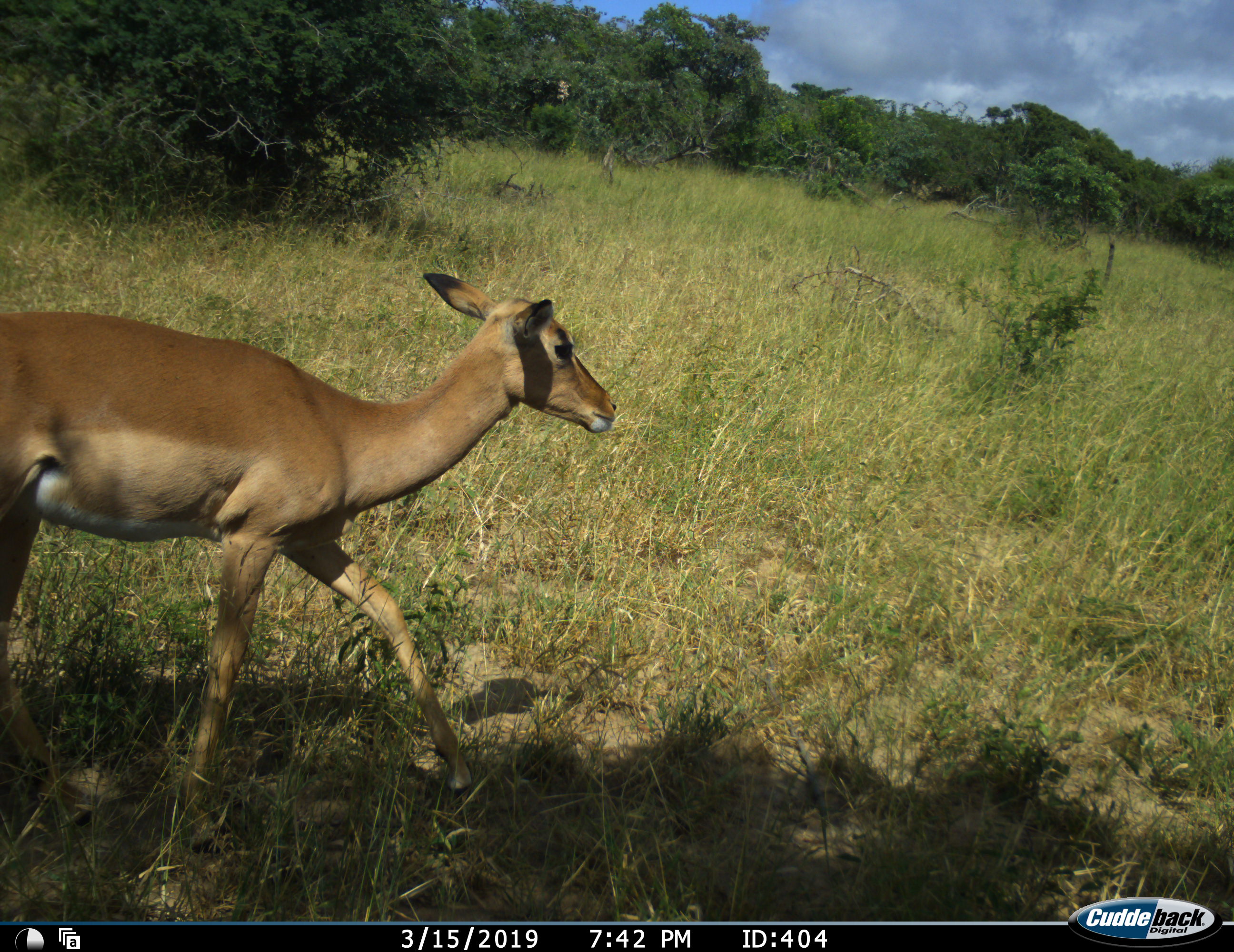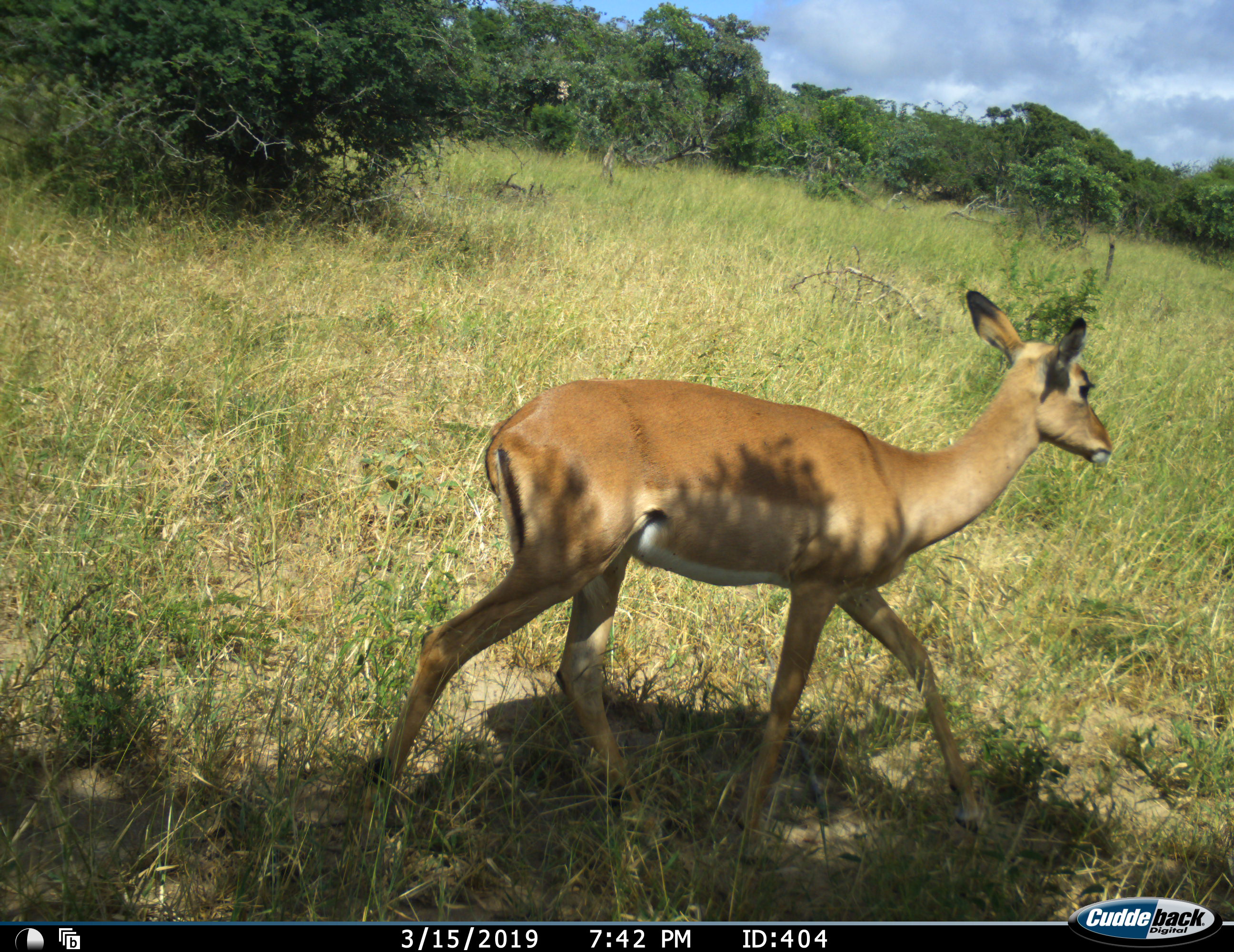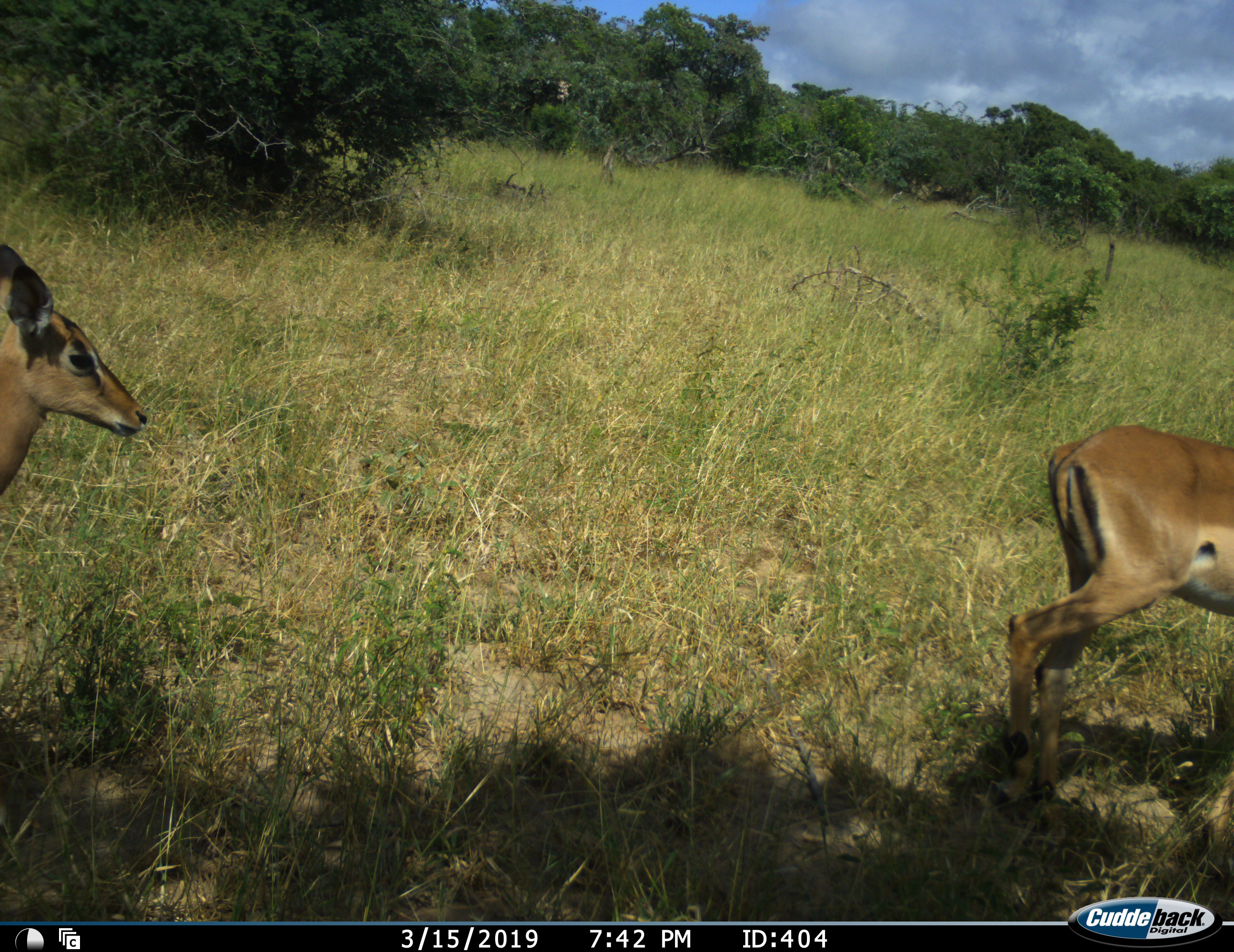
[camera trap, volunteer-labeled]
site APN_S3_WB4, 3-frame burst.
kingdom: Animalia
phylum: Chordata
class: Mammalia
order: Artiodactyla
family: Bovidae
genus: Aepyceros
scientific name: Aepyceros melampus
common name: impala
Impala (Aepyceros melampus), count 2. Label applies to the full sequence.